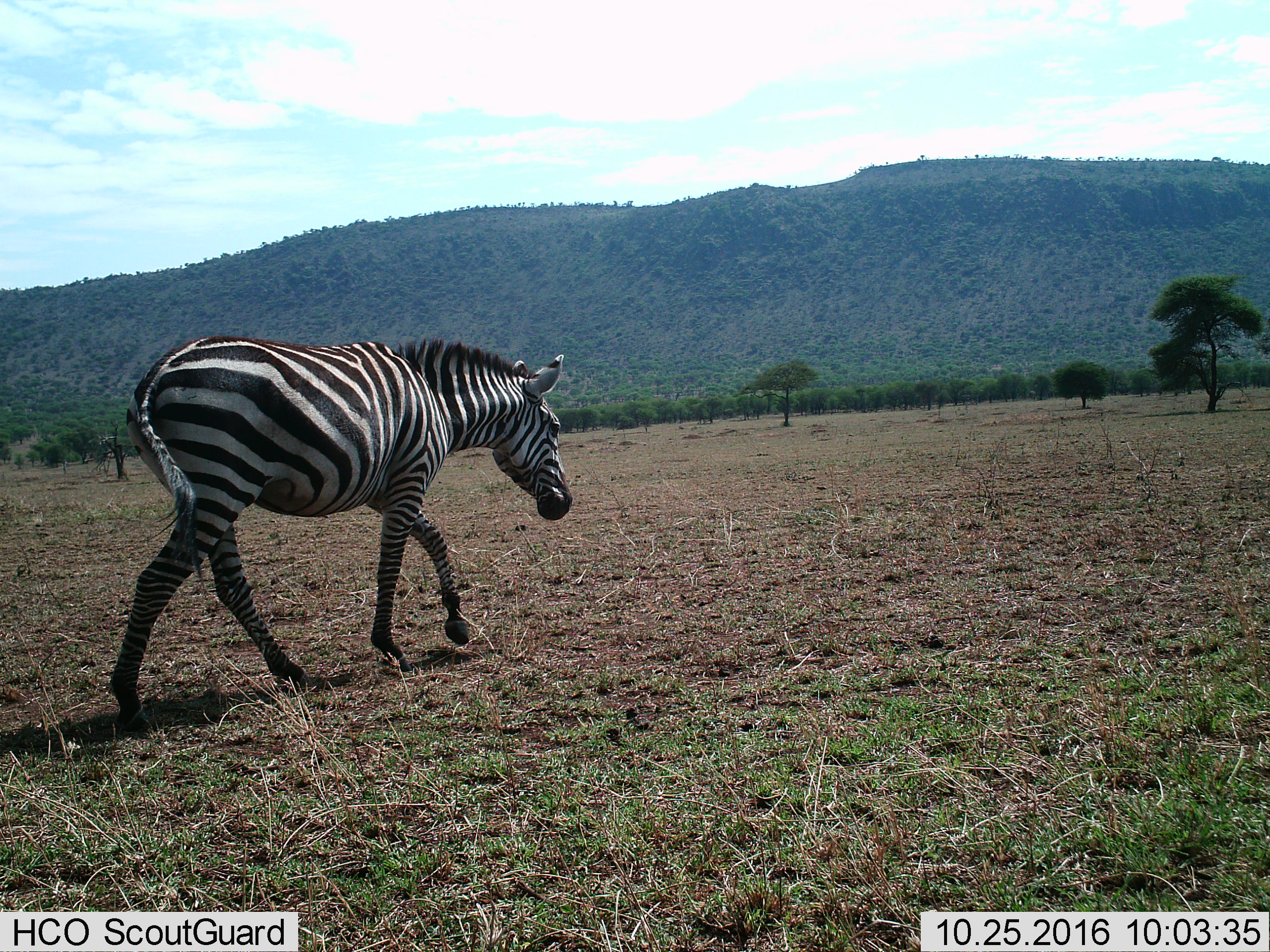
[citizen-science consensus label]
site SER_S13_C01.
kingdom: Animalia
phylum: Chordata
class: Mammalia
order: Perissodactyla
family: Equidae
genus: Equus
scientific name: Equus quagga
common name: plains zebra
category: zebraplains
Zebraplains (plains zebra) (Equus quagga), count 1. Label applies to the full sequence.